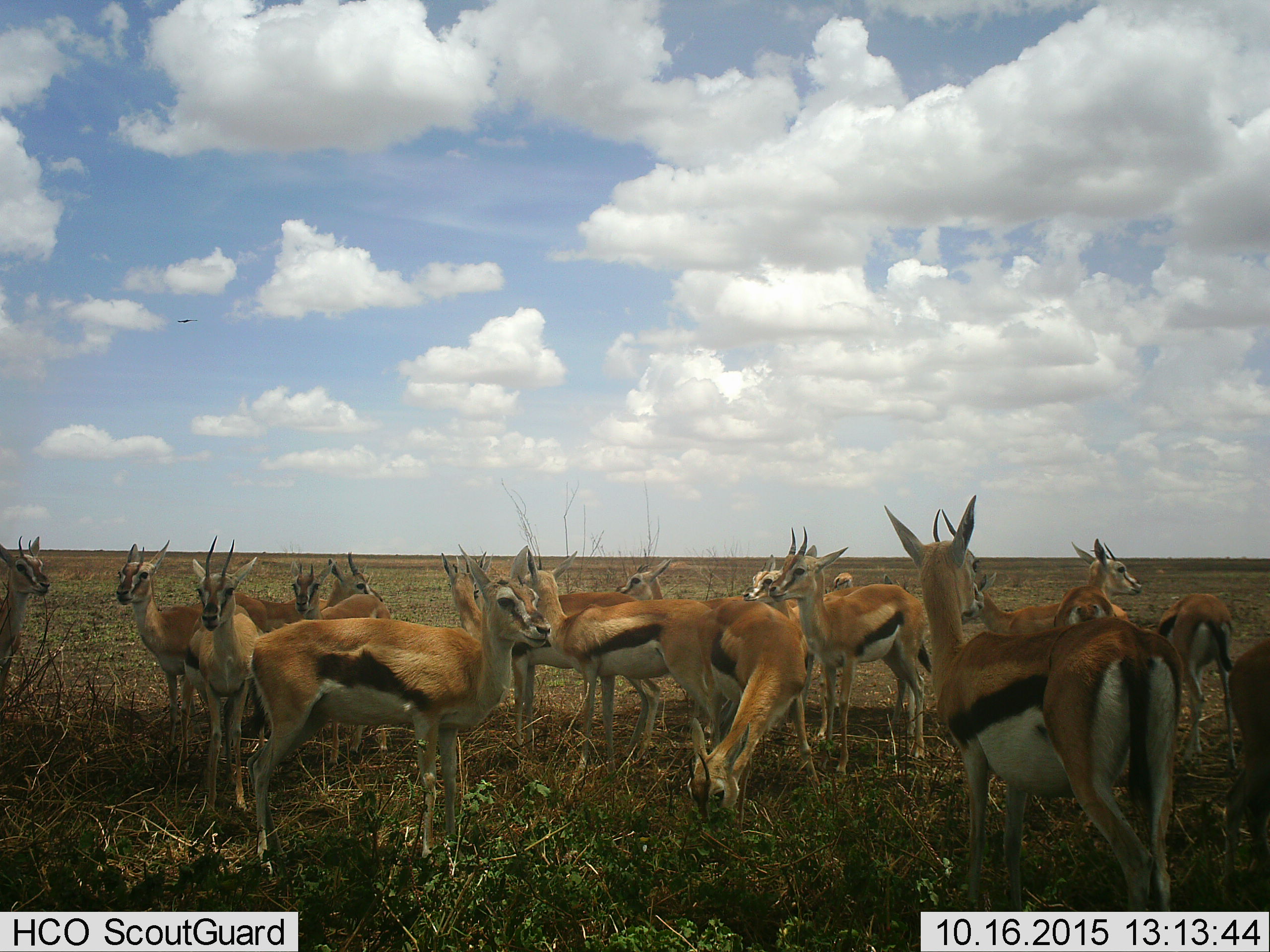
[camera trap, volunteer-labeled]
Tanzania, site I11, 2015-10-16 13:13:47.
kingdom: Animalia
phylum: Chordata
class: Mammalia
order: Artiodactyla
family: Bovidae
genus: Eudorcas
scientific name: Eudorcas thomsonii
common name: thomson's gazelle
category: gazellethomsons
Gazellethomsons (thomson's gazelle) (Eudorcas thomsonii), count 11-50. Behavior (volunteer vote fractions): standing 100%, resting 0%, moving 0%, interacting 0%. Young present (vote fraction): 0%. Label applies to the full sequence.